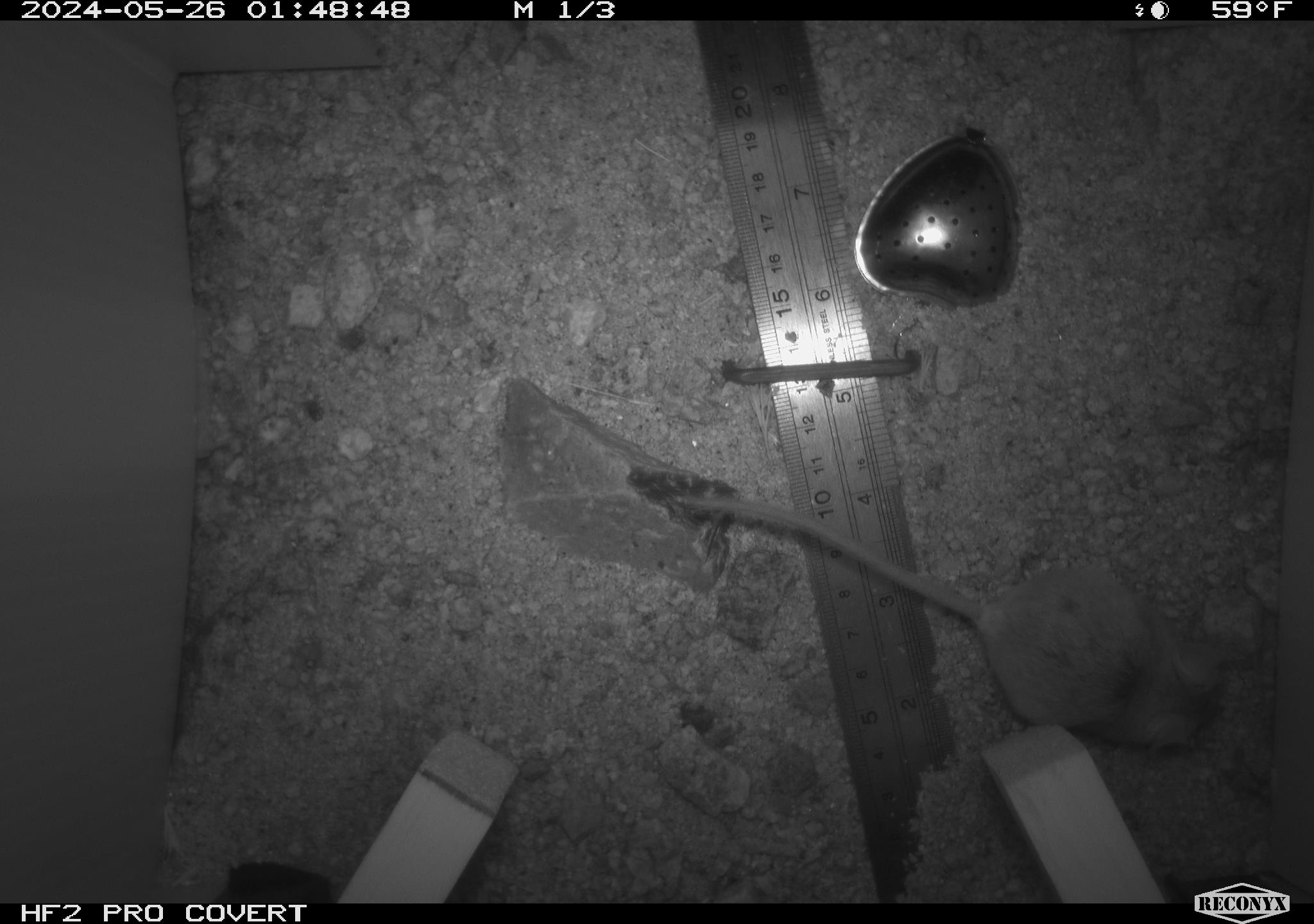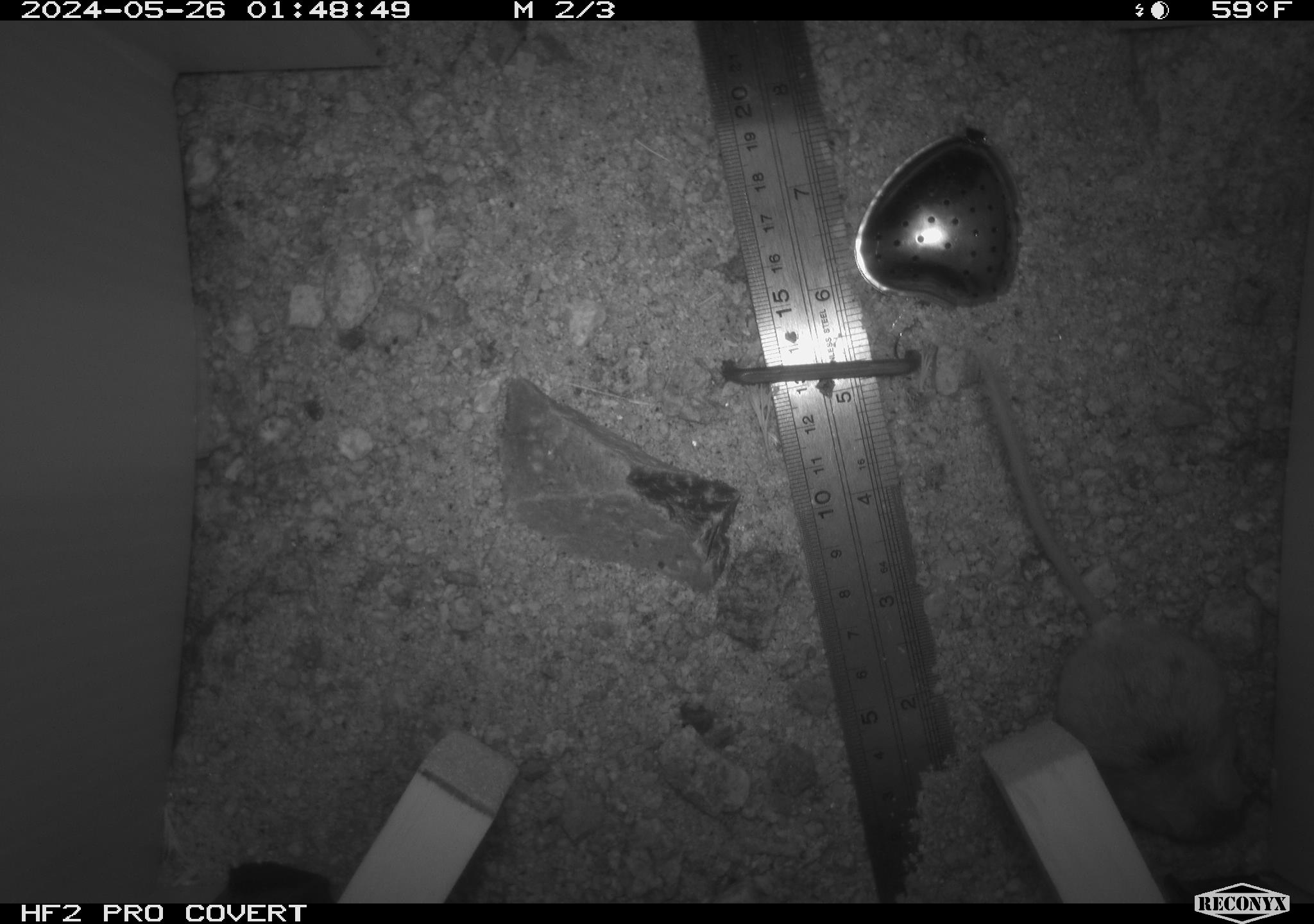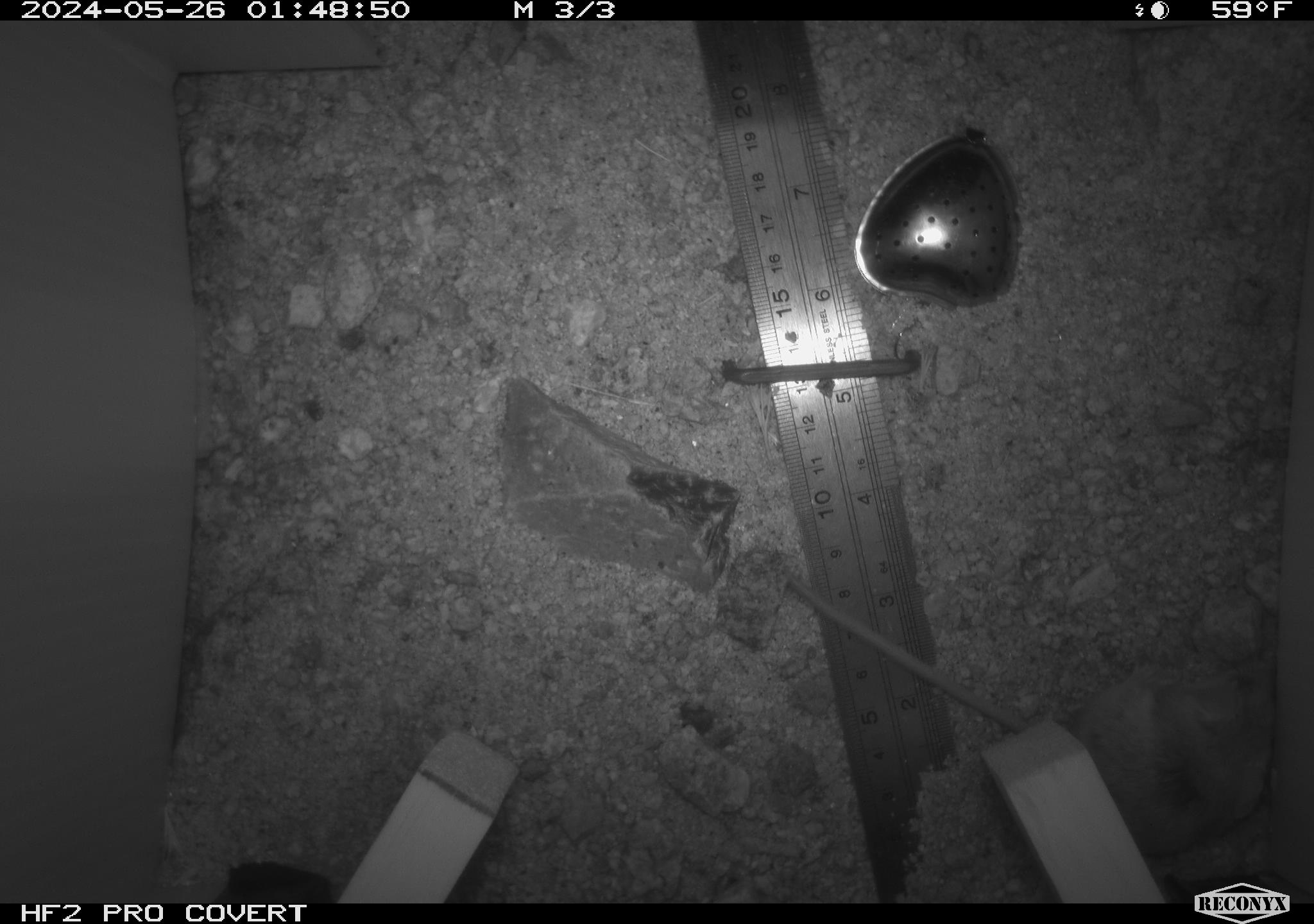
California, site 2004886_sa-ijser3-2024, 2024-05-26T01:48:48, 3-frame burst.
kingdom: Animalia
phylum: Chordata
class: Mammalia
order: Rodentia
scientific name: Rodentia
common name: mouse species